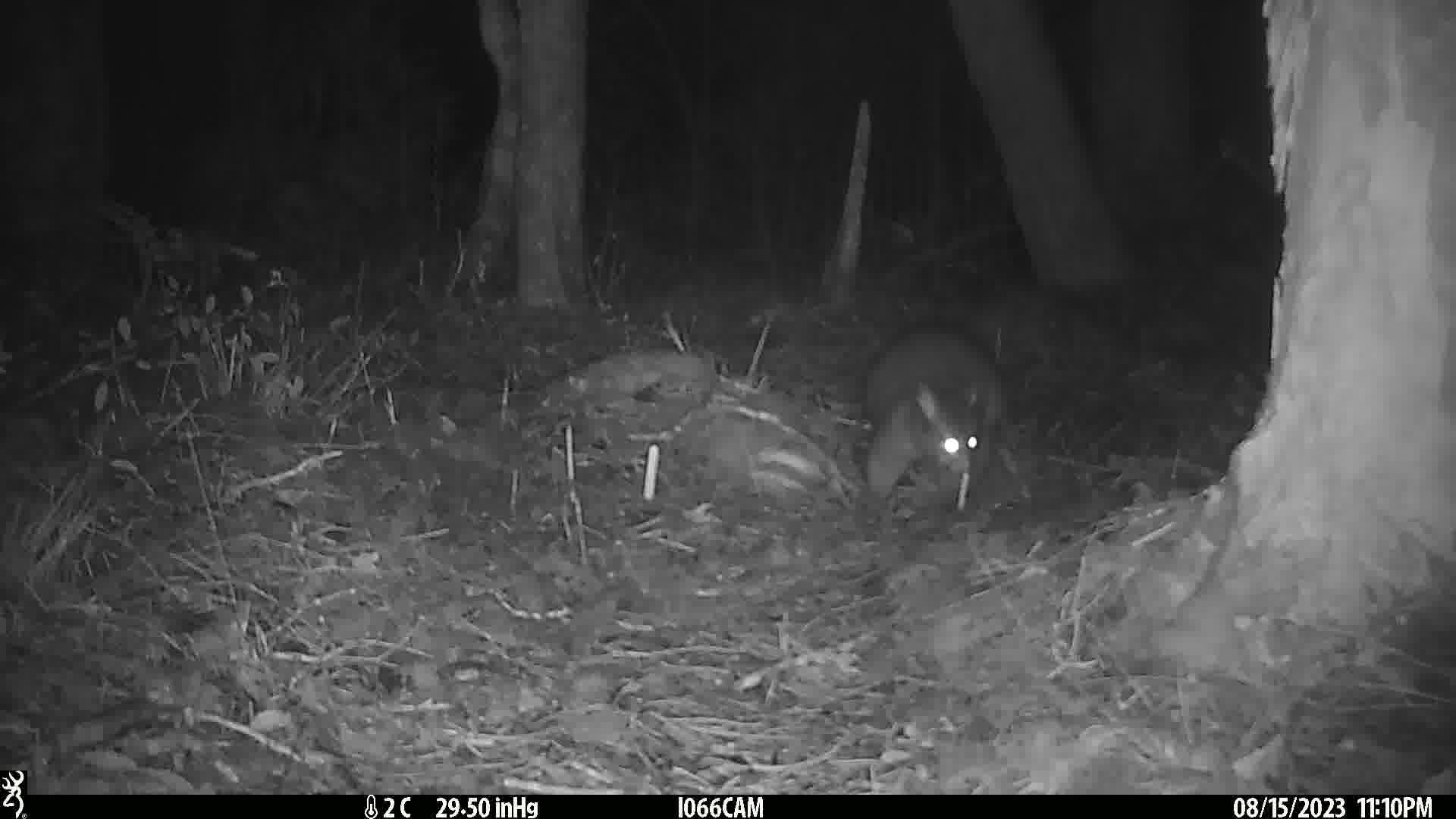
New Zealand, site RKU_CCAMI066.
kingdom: Animalia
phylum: Chordata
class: Mammalia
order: Diprotodontia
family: Phalangeridae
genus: Trichosurus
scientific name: Trichosurus vulpecula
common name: common brushtail possum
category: possum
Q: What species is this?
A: Possum (common brushtail possum) (Trichosurus vulpecula).